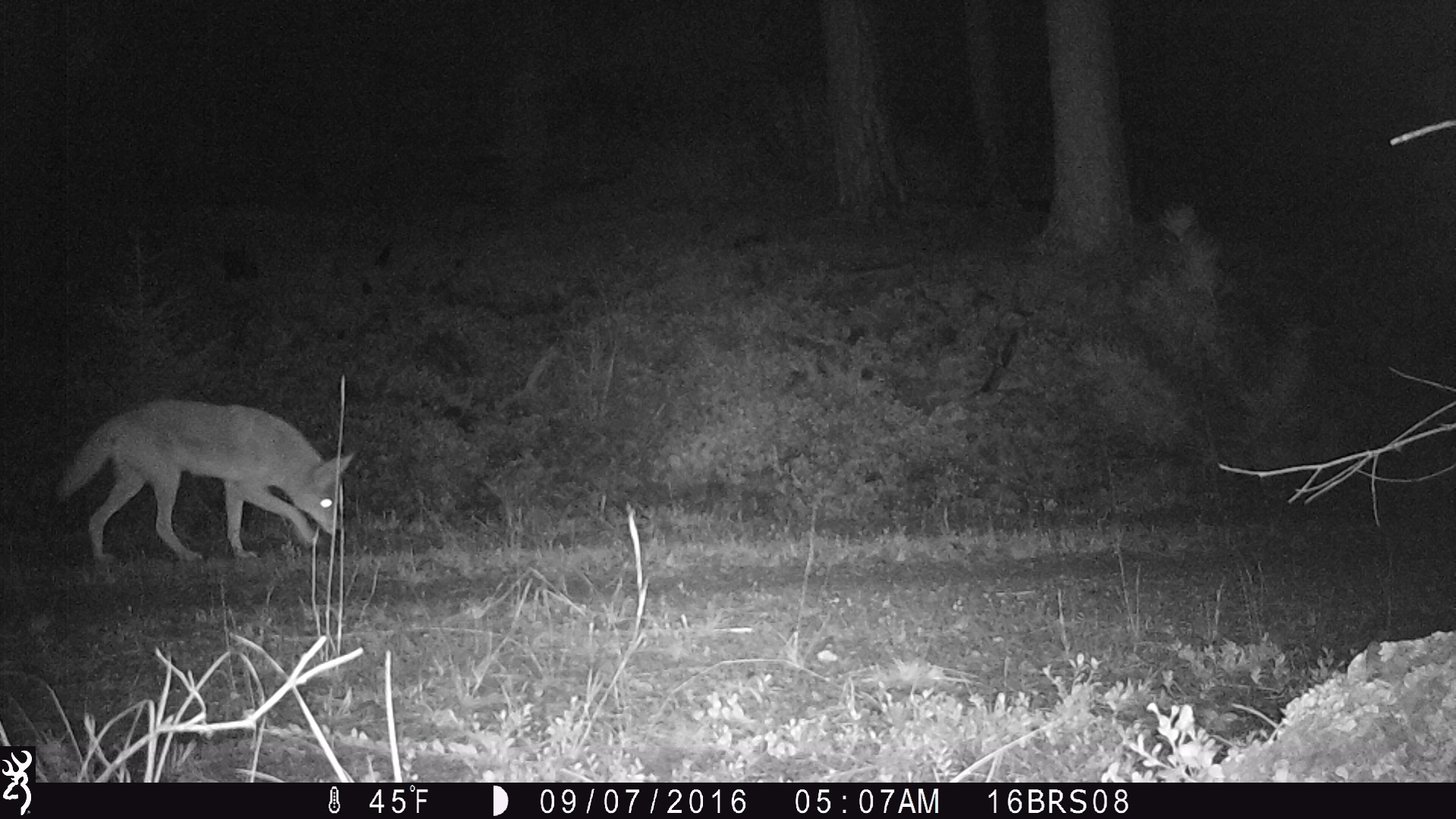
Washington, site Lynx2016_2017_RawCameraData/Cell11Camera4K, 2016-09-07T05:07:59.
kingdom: Animalia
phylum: Chordata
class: Mammalia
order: Carnivora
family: Canidae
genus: Canis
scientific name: Canis latrans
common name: coyote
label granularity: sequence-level